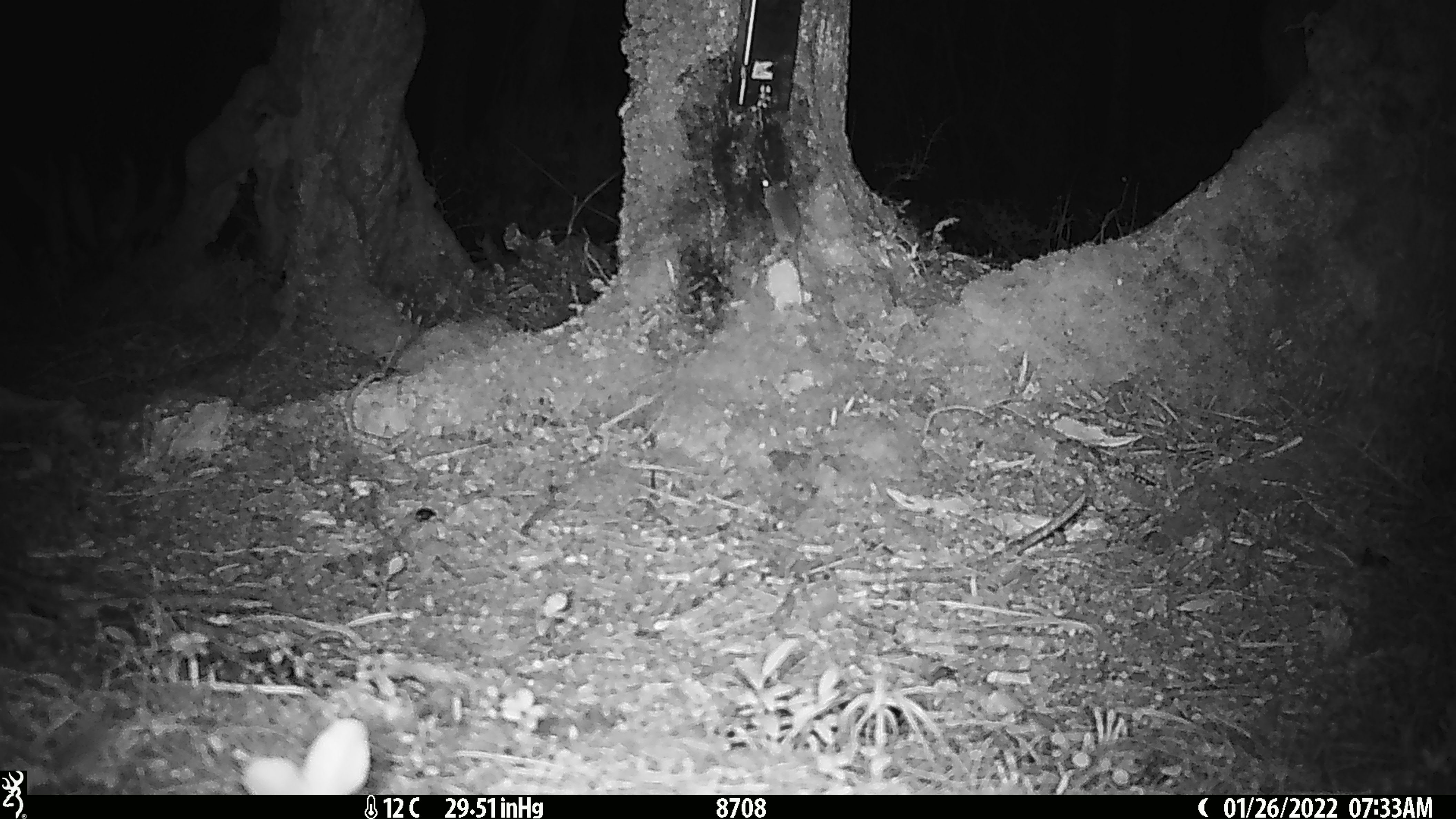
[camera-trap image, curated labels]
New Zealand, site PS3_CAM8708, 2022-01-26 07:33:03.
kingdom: Animalia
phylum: Chordata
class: Mammalia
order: Rodentia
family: Muridae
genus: Mus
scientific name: Mus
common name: mouse